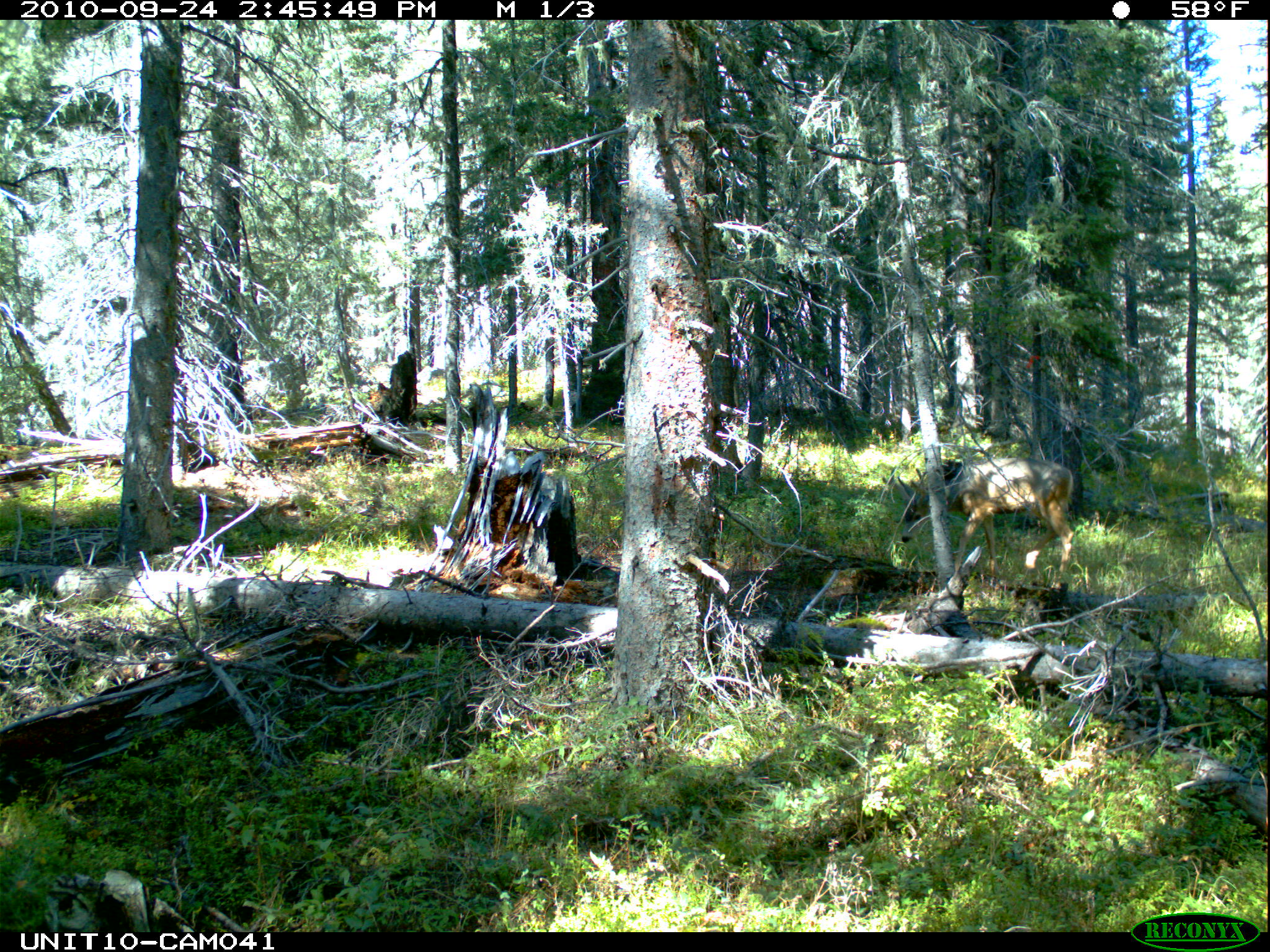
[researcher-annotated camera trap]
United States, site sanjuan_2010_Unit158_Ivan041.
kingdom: Animalia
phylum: Chordata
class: Mammalia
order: Artiodactyla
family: Cervidae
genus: Odocoileus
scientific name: Odocoileus hemionus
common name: mule deer